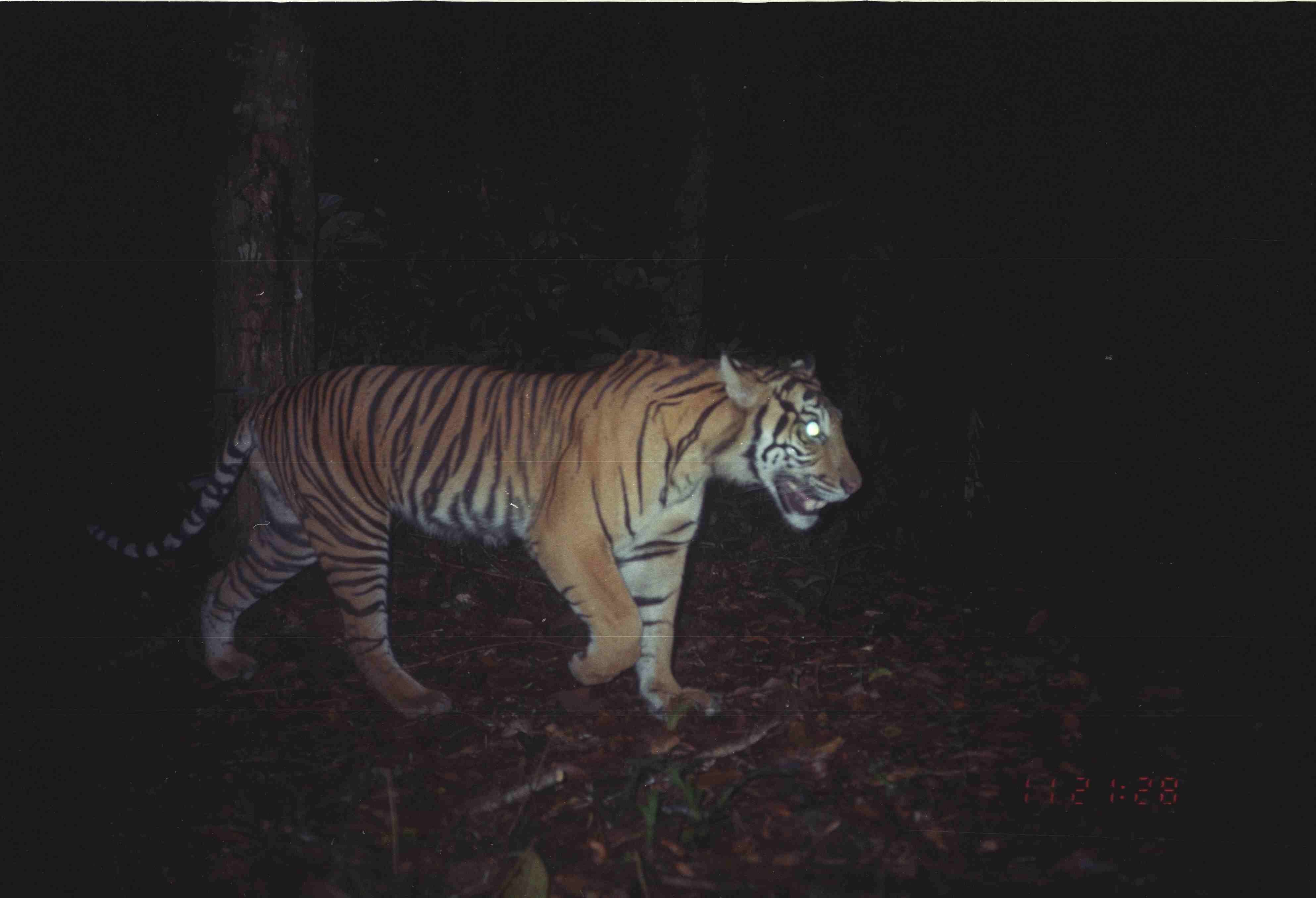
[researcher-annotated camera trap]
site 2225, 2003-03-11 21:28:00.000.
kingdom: Animalia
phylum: Chordata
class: Mammalia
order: Carnivora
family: Felidae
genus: Panthera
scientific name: Panthera tigris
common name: tiger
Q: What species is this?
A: Panthera tigris (tiger).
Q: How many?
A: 1.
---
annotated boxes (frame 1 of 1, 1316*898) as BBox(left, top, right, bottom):
panthera tigris: BBox(77, 344, 864, 724)